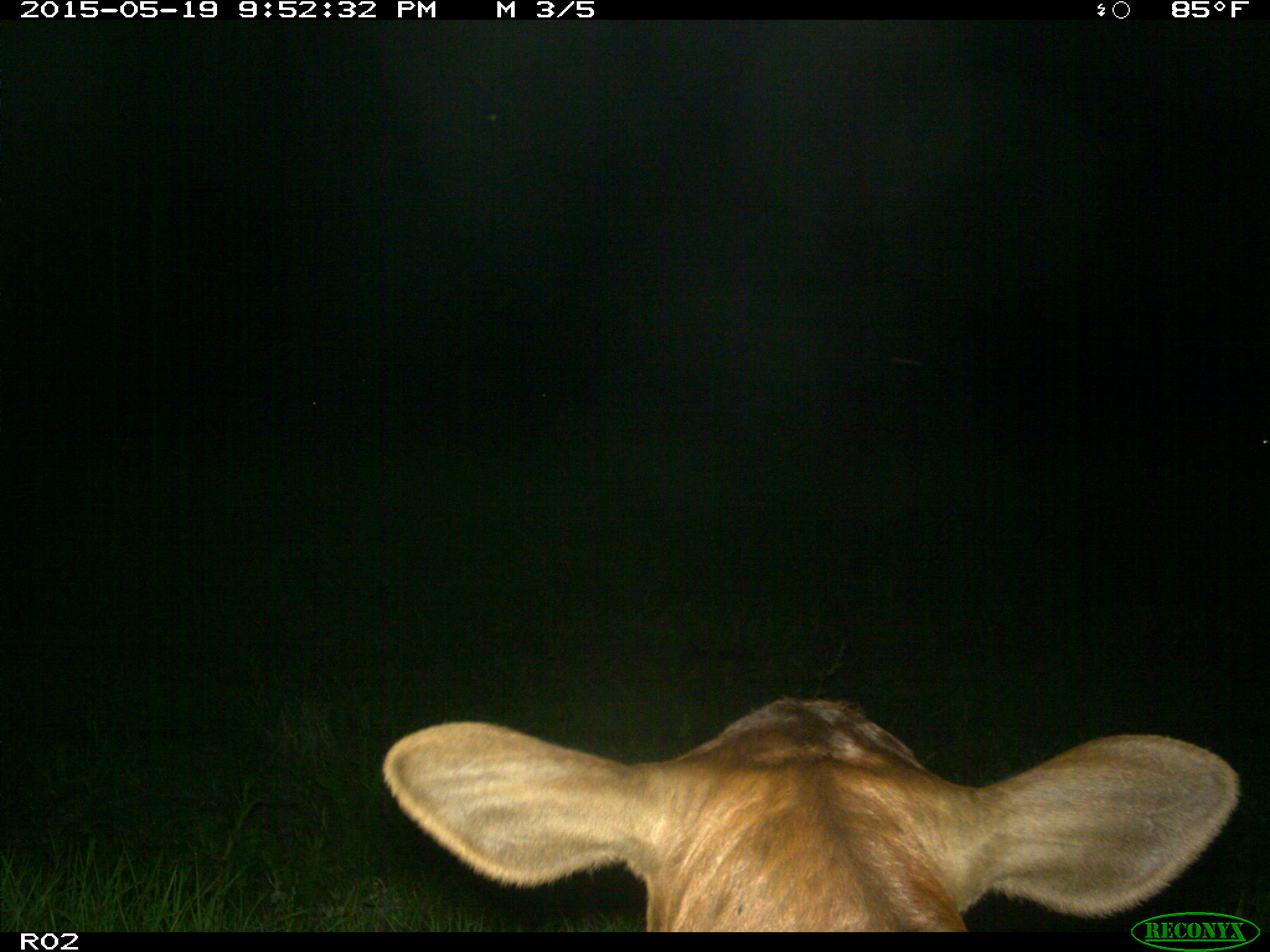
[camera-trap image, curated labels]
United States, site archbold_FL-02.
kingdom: Animalia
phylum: Chordata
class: Mammalia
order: Artiodactyla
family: Bovidae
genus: Bos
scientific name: Bos taurus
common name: domestic cow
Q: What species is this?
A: Bos taurus (domestic cow).